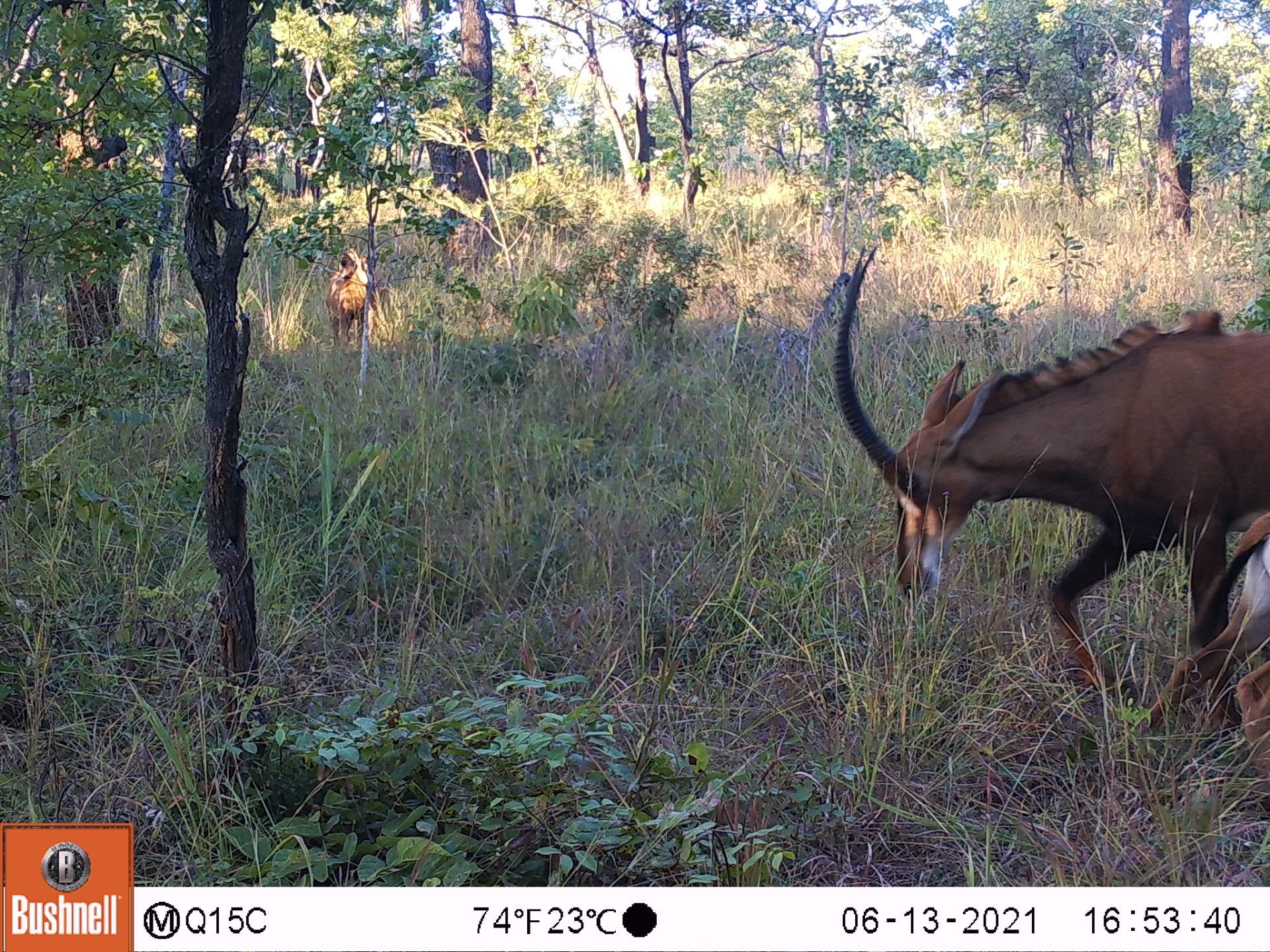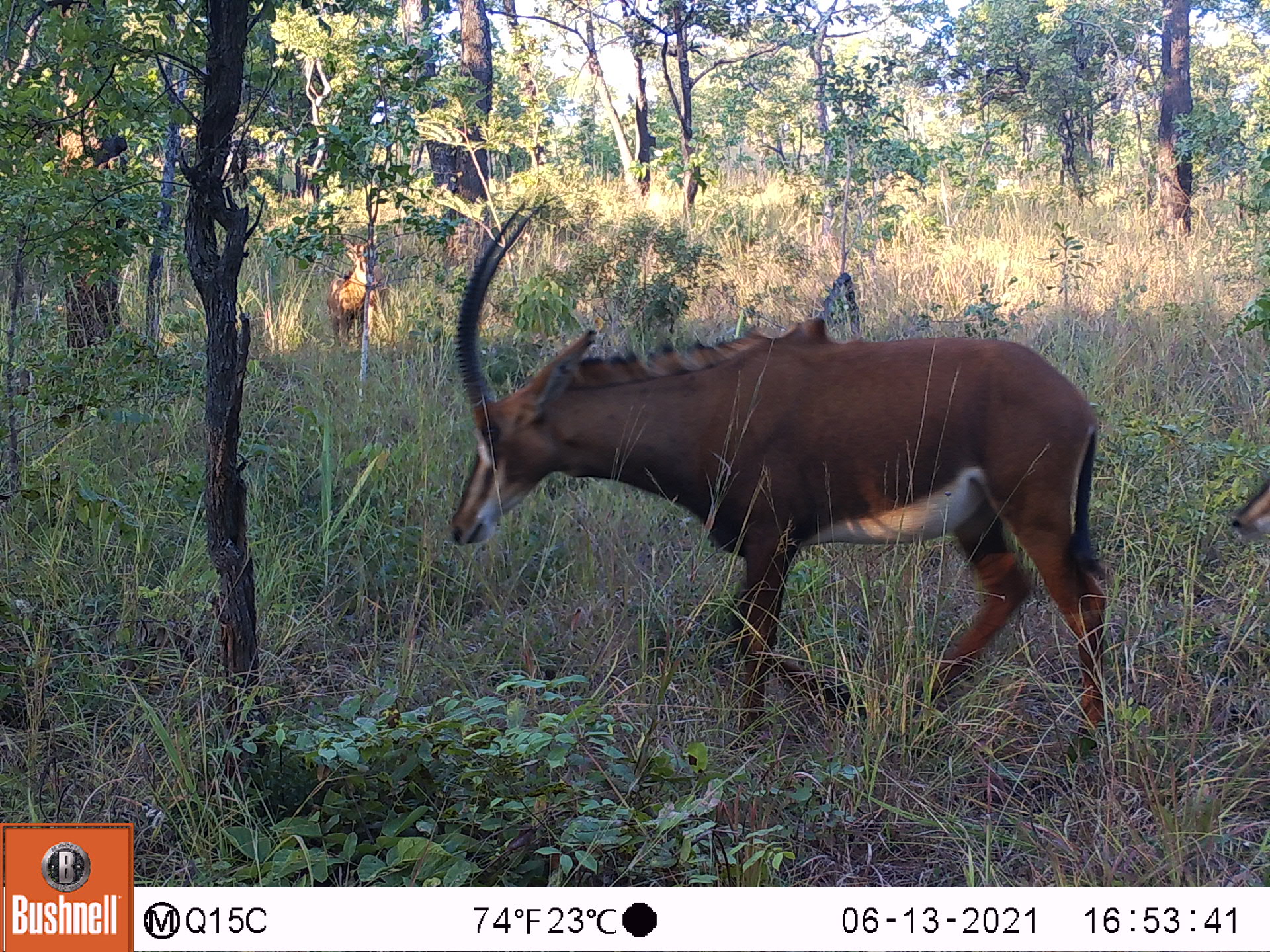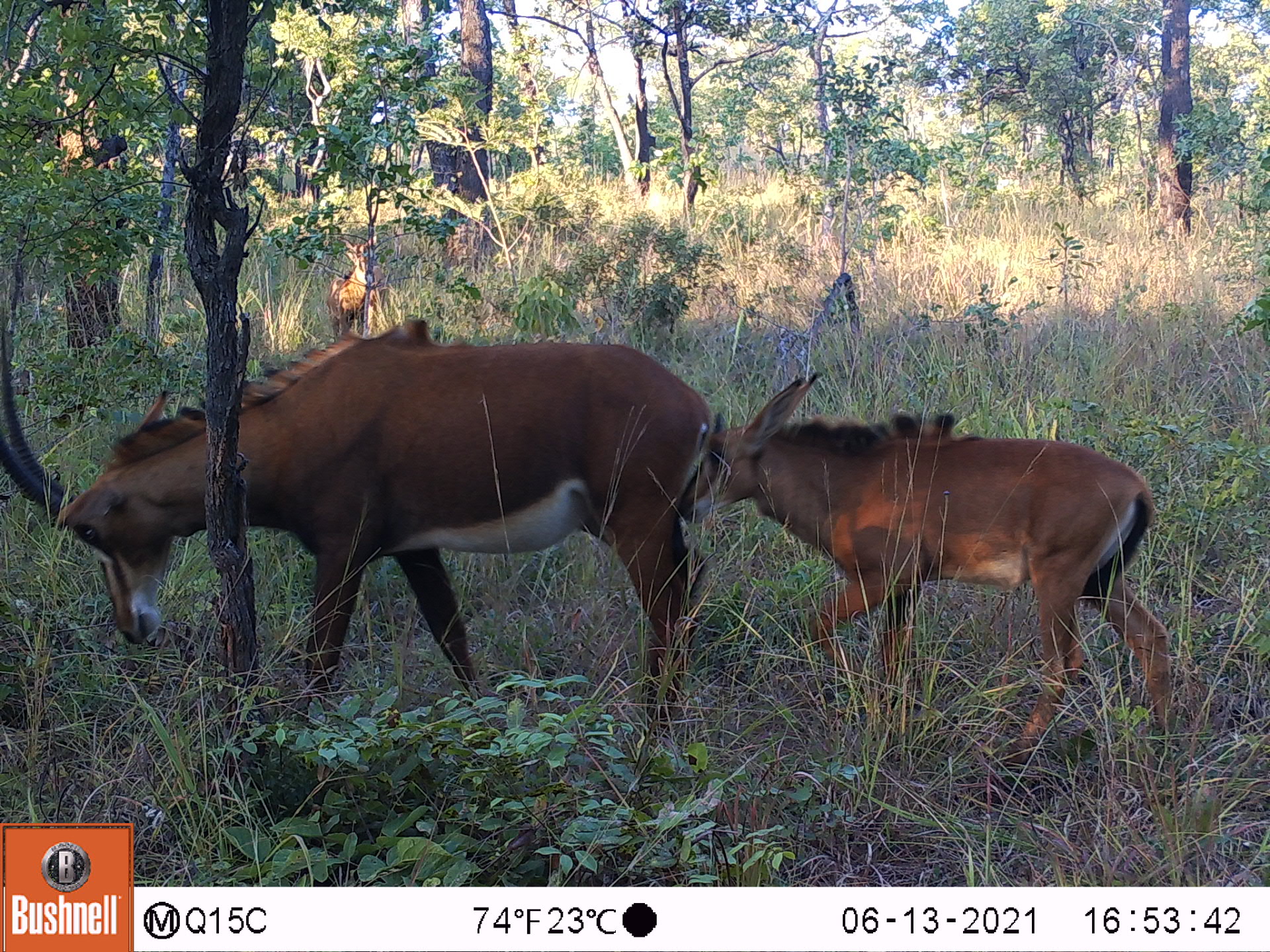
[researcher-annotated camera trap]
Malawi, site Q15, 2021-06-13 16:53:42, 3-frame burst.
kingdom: Animalia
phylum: Chordata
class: Mammalia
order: Artiodactyla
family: Bovidae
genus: Hippotragus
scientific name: Hippotragus niger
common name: sable antelope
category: sable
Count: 3.